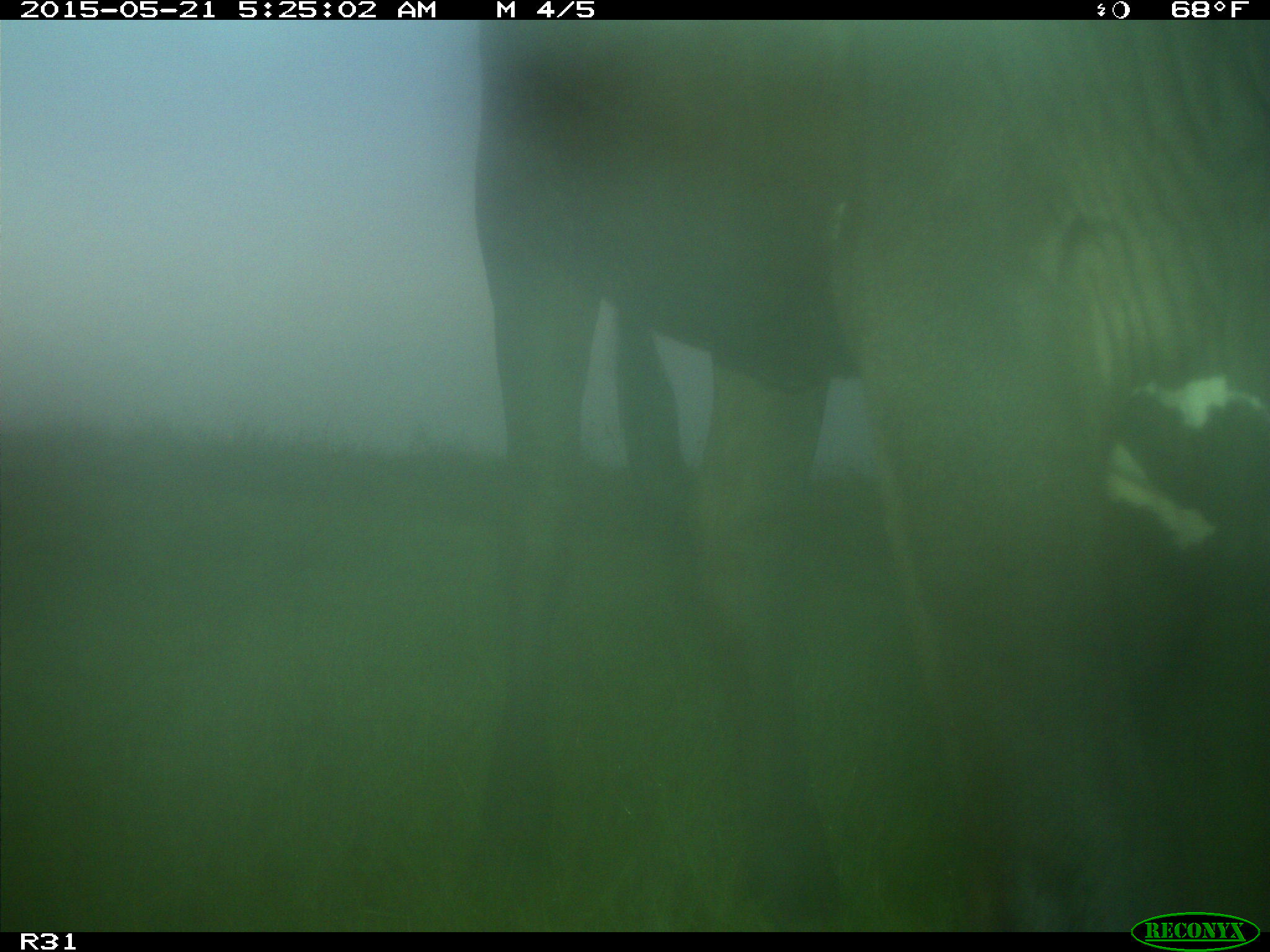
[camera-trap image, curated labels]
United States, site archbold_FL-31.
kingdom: Animalia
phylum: Chordata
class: Mammalia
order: Artiodactyla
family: Bovidae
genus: Bos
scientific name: Bos taurus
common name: domestic cow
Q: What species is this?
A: Bos taurus (domestic cow).